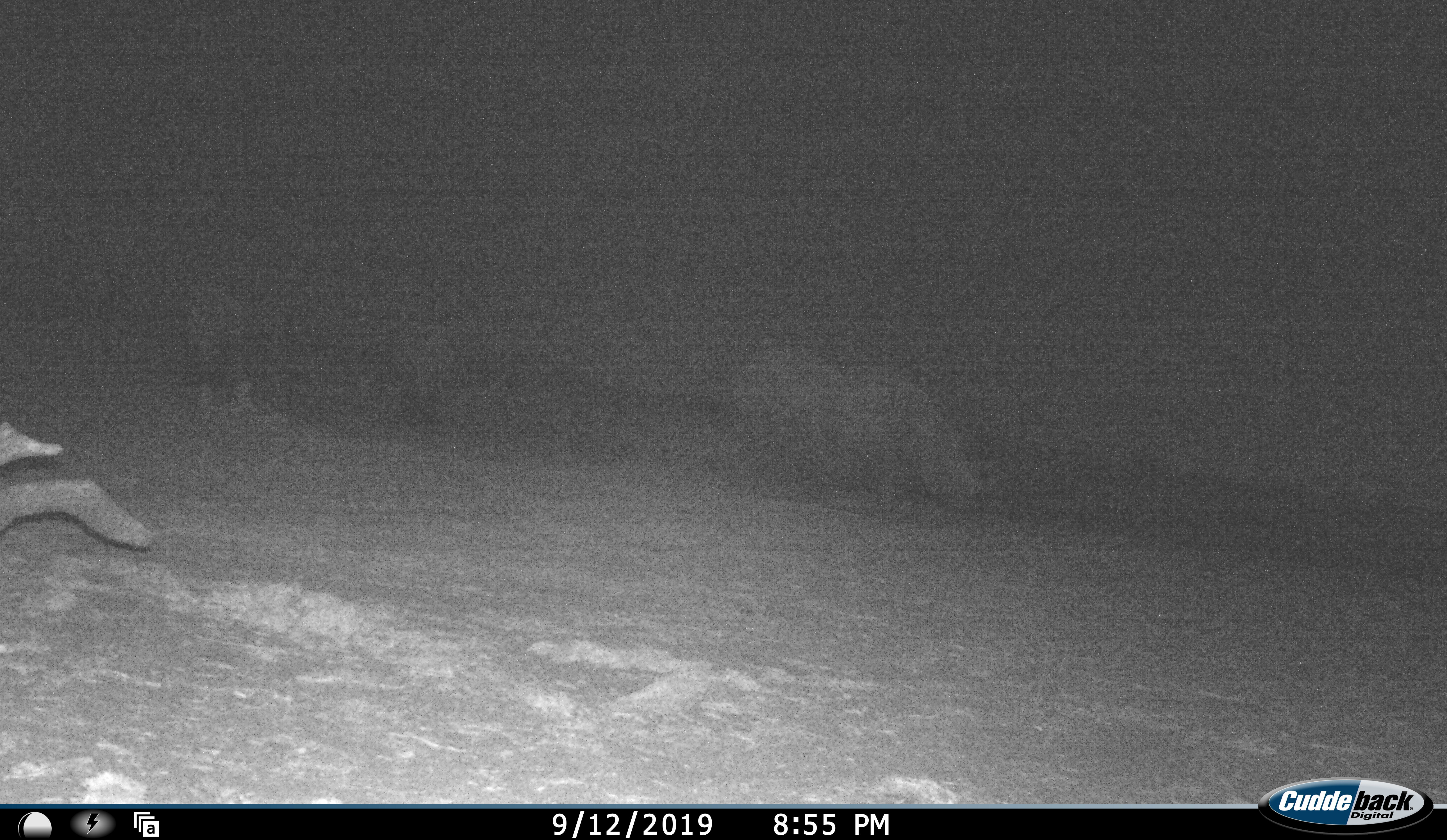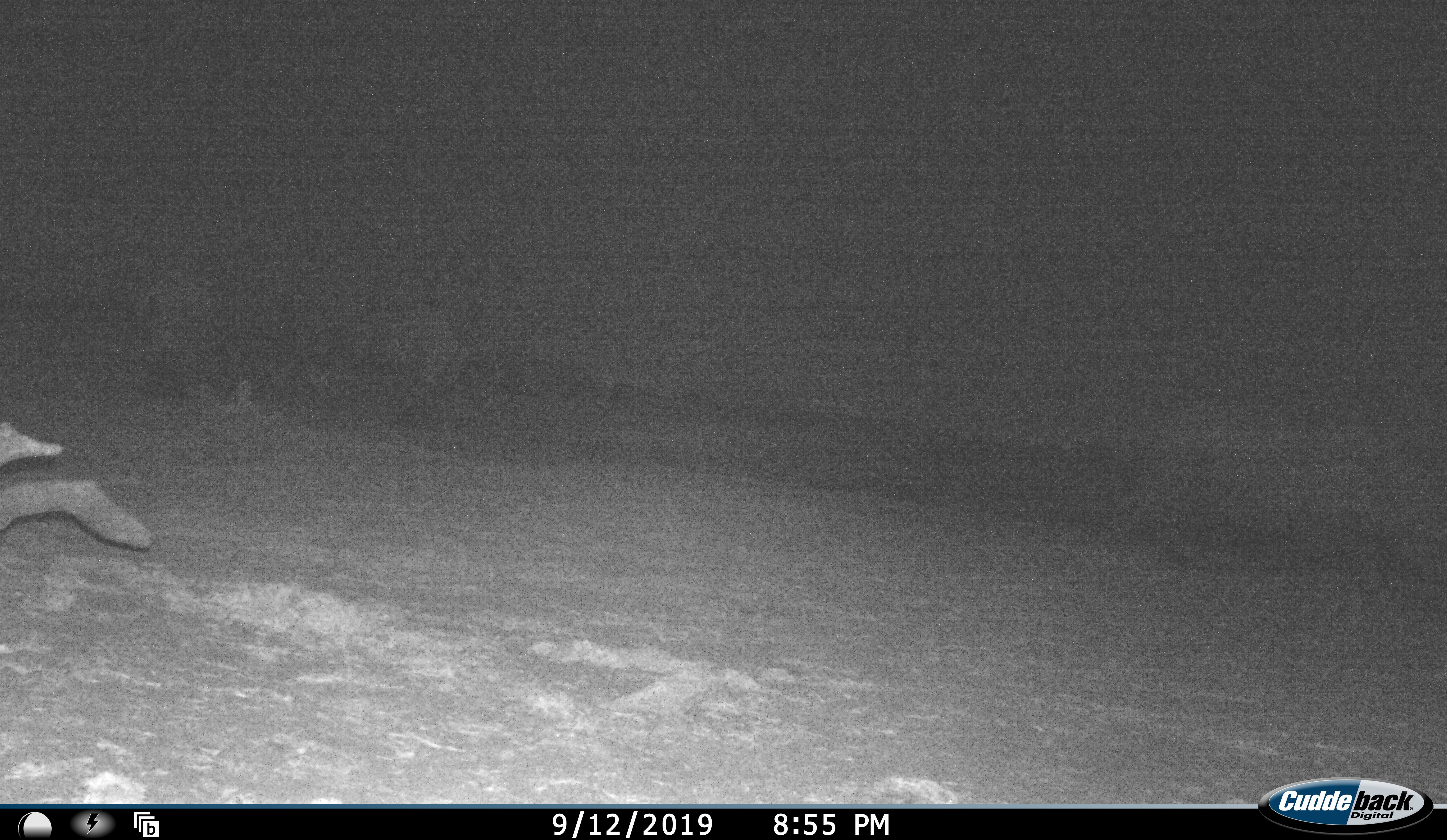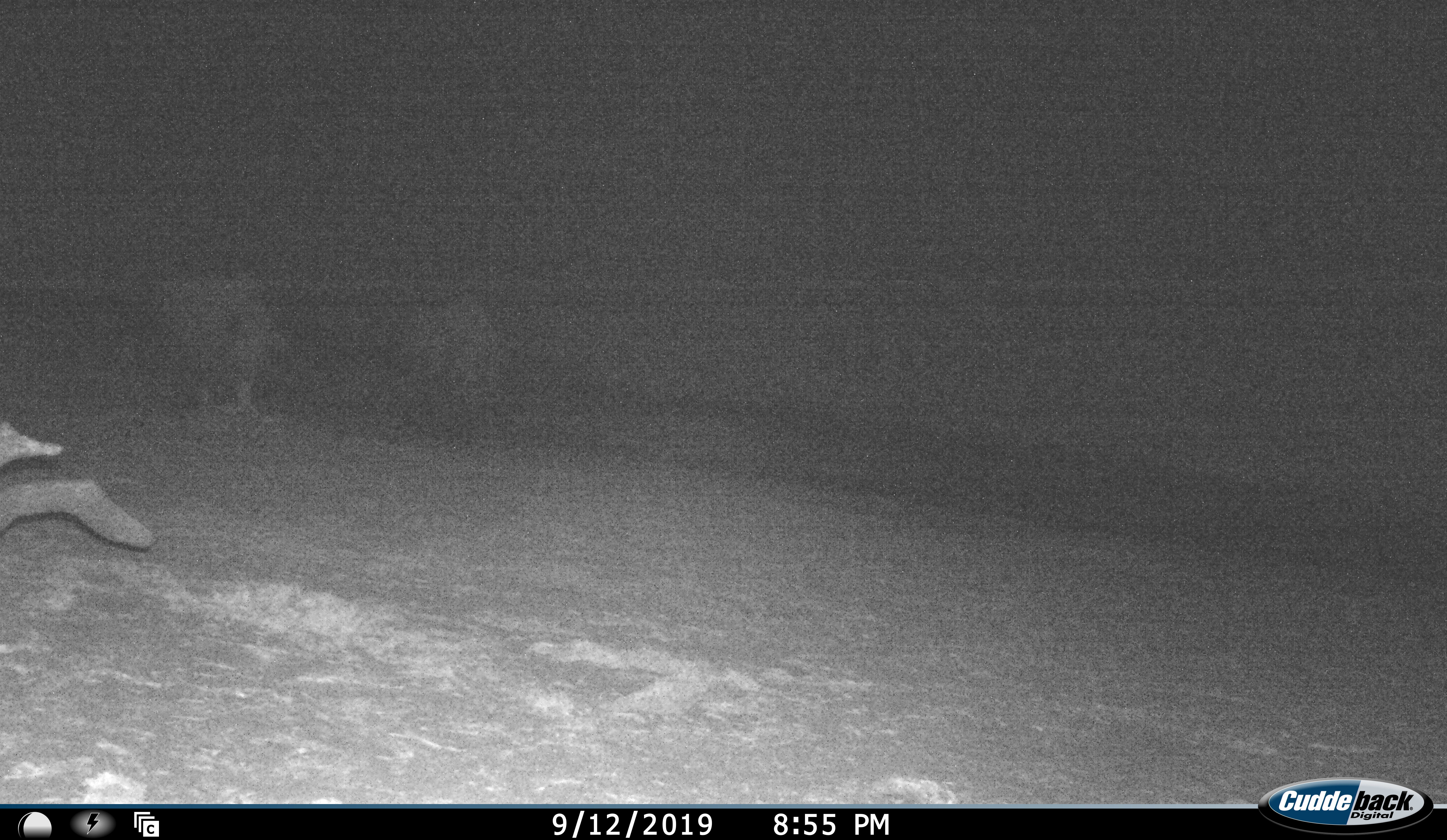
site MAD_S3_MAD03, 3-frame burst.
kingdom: Animalia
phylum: Chordata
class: Mammalia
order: Perissodactyla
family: Rhinocerotidae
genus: Diceros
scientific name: Diceros bicornis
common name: black rhinoceros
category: rhinocerosblack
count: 3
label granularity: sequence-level